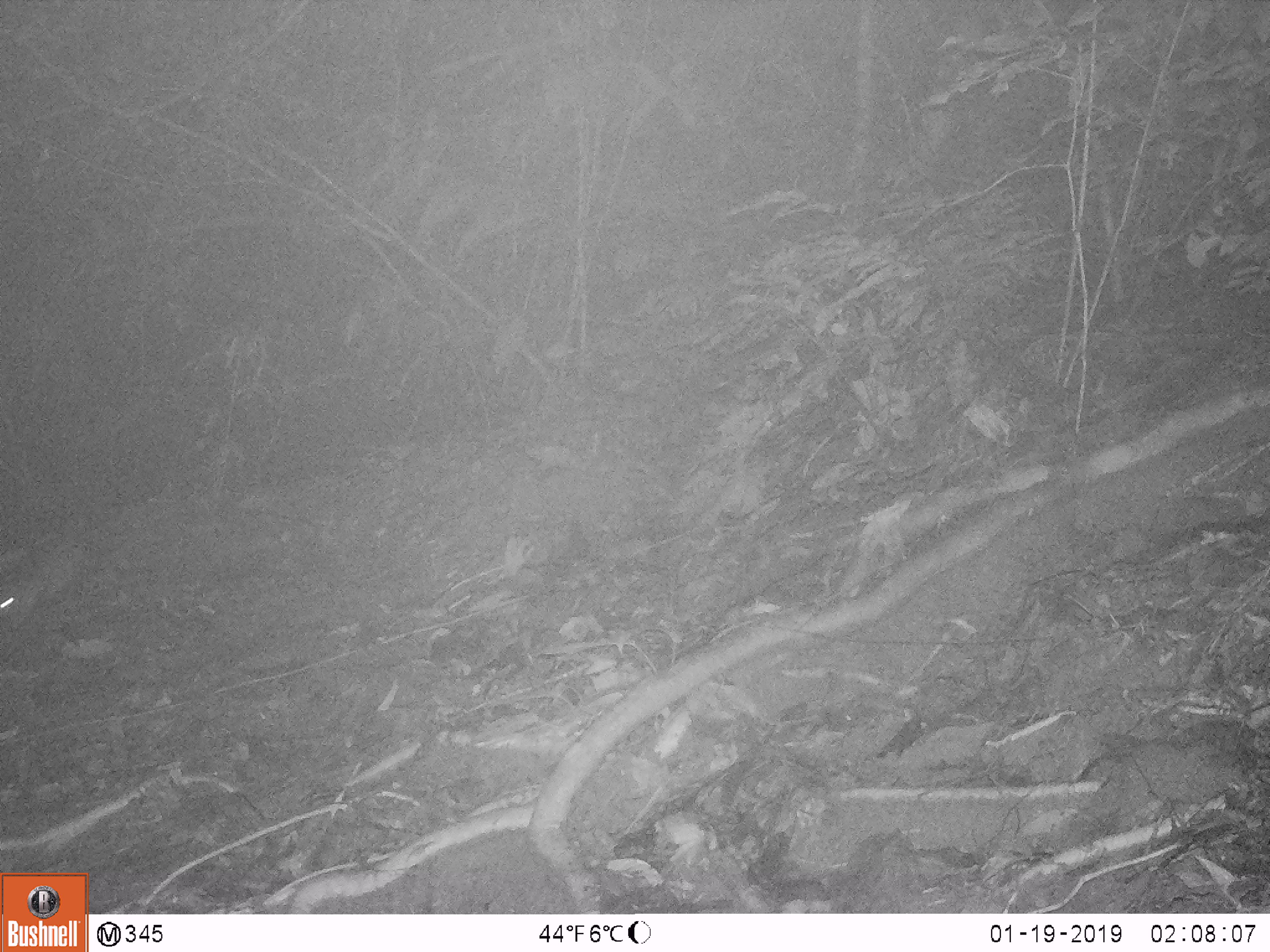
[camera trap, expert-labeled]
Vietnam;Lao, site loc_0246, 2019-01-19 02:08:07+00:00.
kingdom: Animalia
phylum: Chordata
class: Mammalia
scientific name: Mammalia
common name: mammal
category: unidentified small mammal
Unidentified small mammal (mammal) (Mammalia). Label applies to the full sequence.